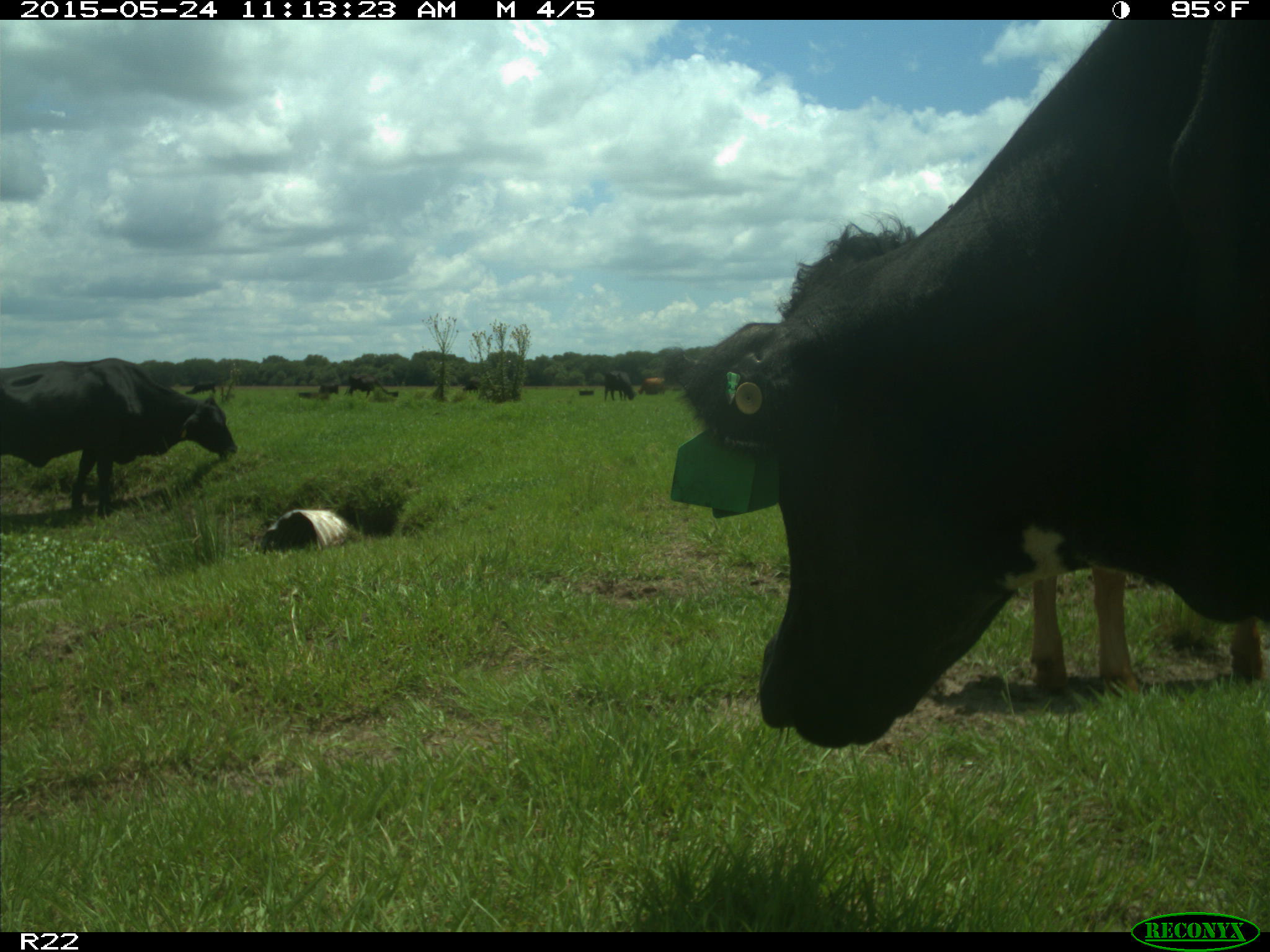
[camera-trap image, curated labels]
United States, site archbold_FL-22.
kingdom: Animalia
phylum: Chordata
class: Mammalia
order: Artiodactyla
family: Bovidae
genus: Bos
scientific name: Bos taurus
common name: domestic cow